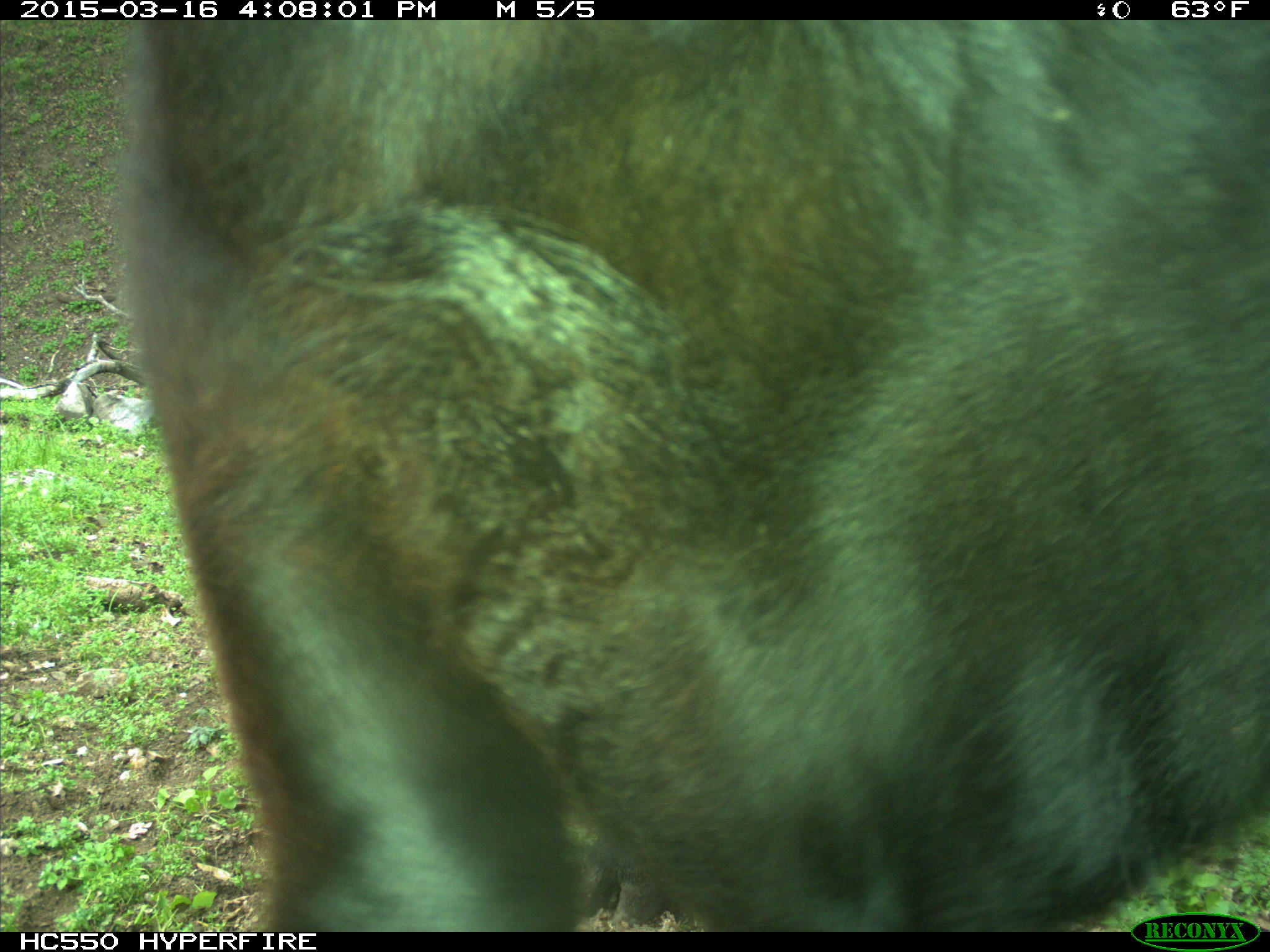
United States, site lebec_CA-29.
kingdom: Animalia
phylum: Chordata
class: Mammalia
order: Artiodactyla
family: Bovidae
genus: Bos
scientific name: Bos taurus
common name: domestic cow